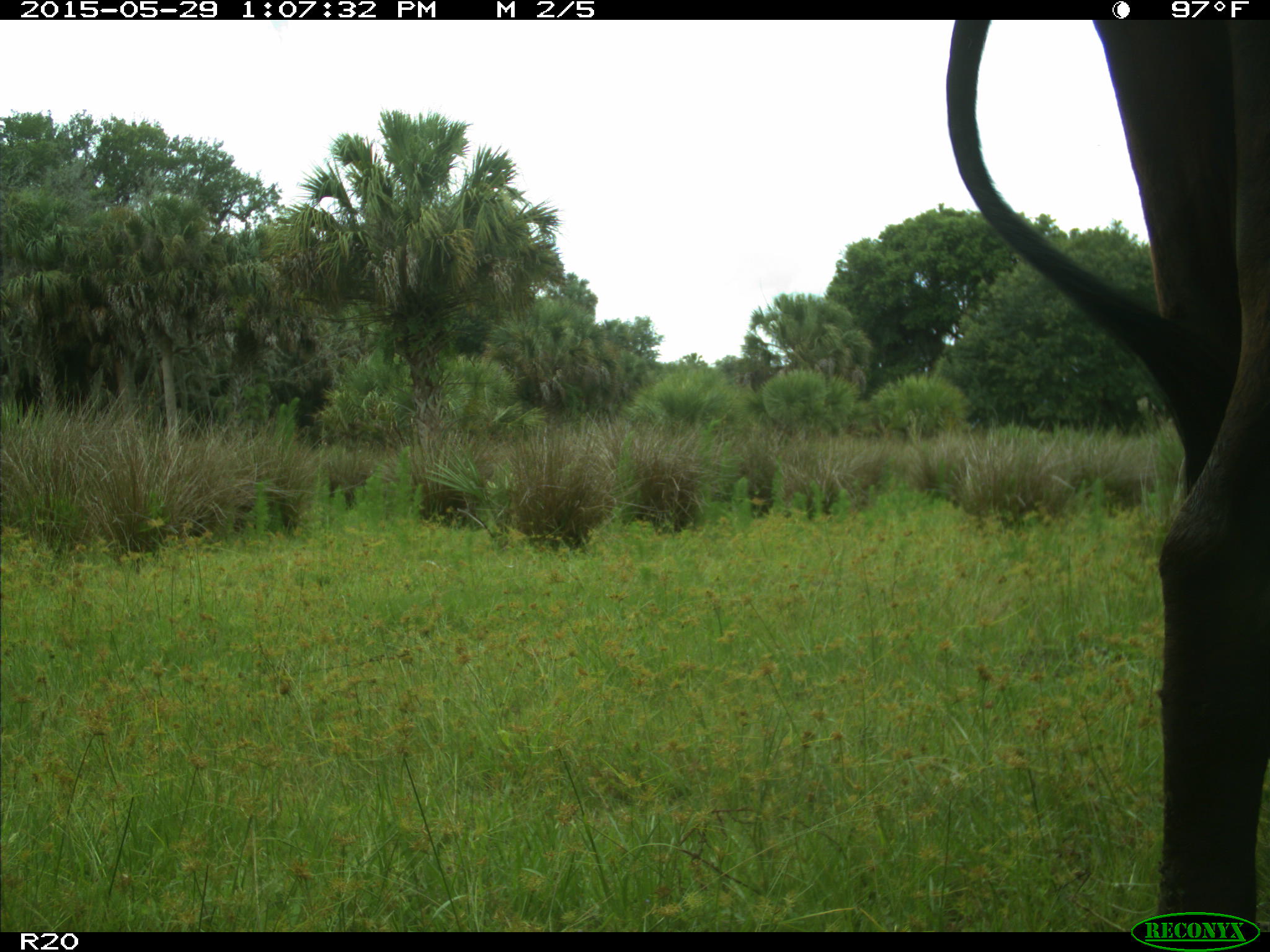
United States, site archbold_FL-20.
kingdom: Animalia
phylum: Chordata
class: Mammalia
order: Artiodactyla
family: Bovidae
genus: Bos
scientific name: Bos taurus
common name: domestic cow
Bos taurus (domestic cow).